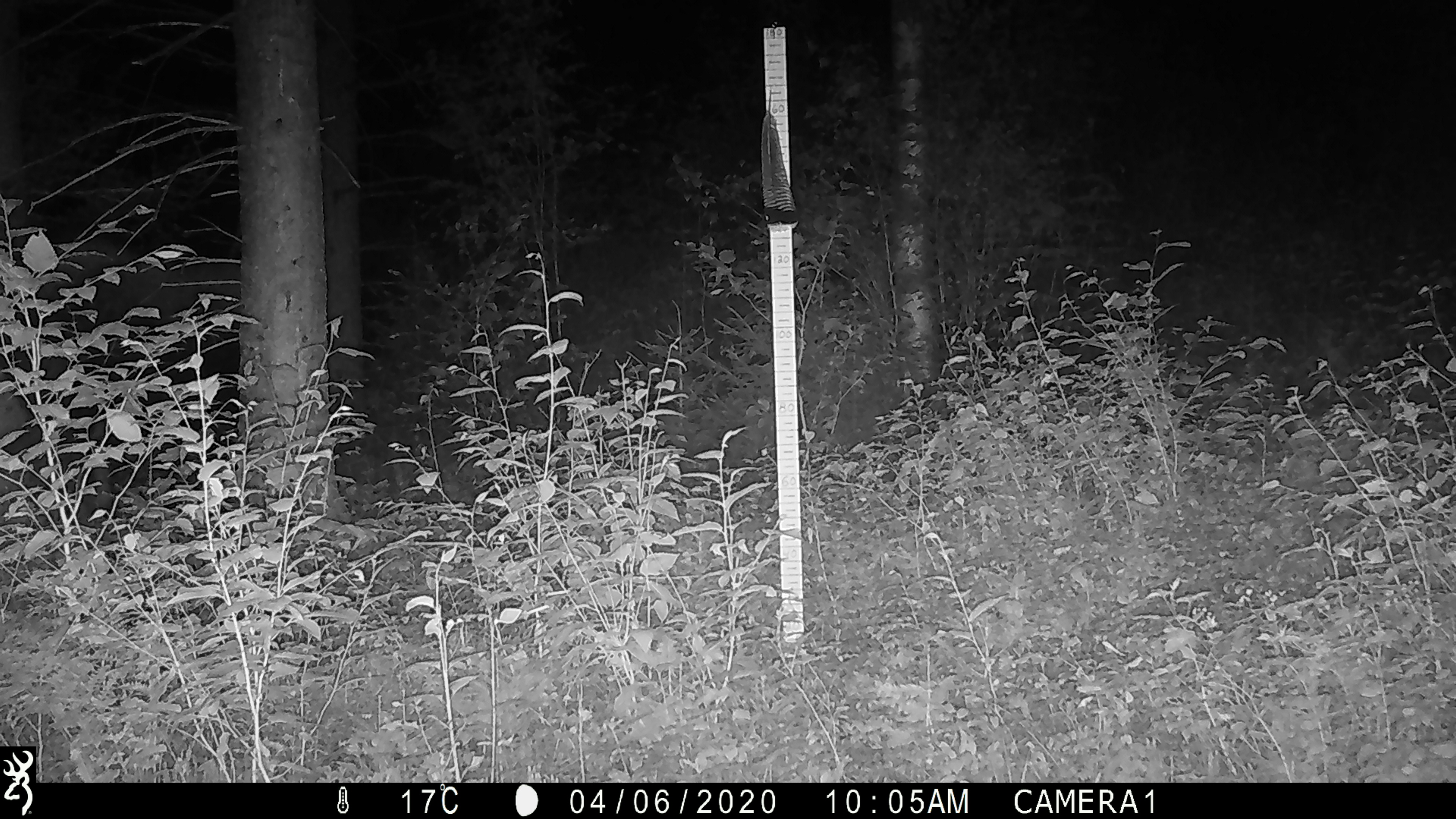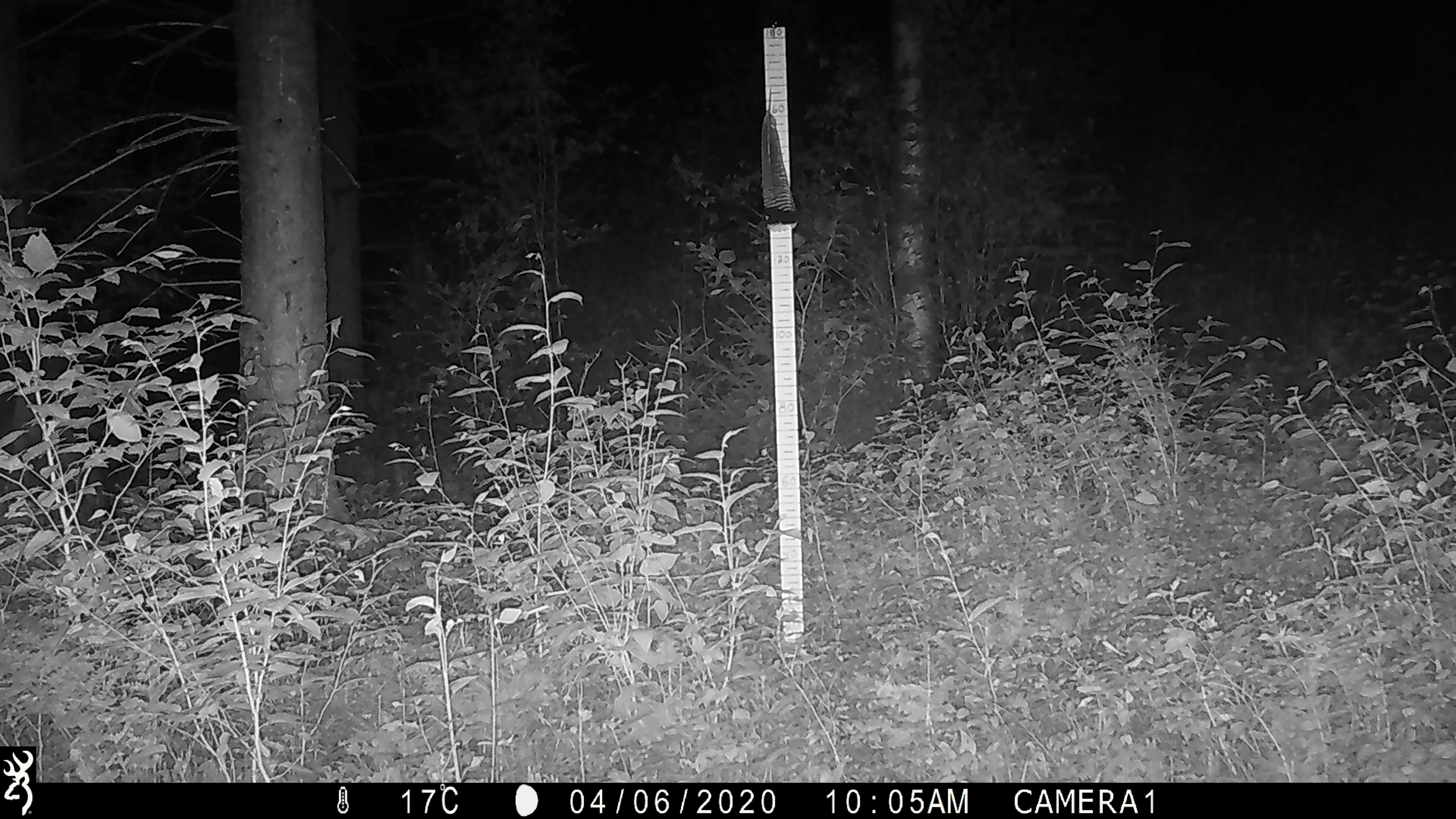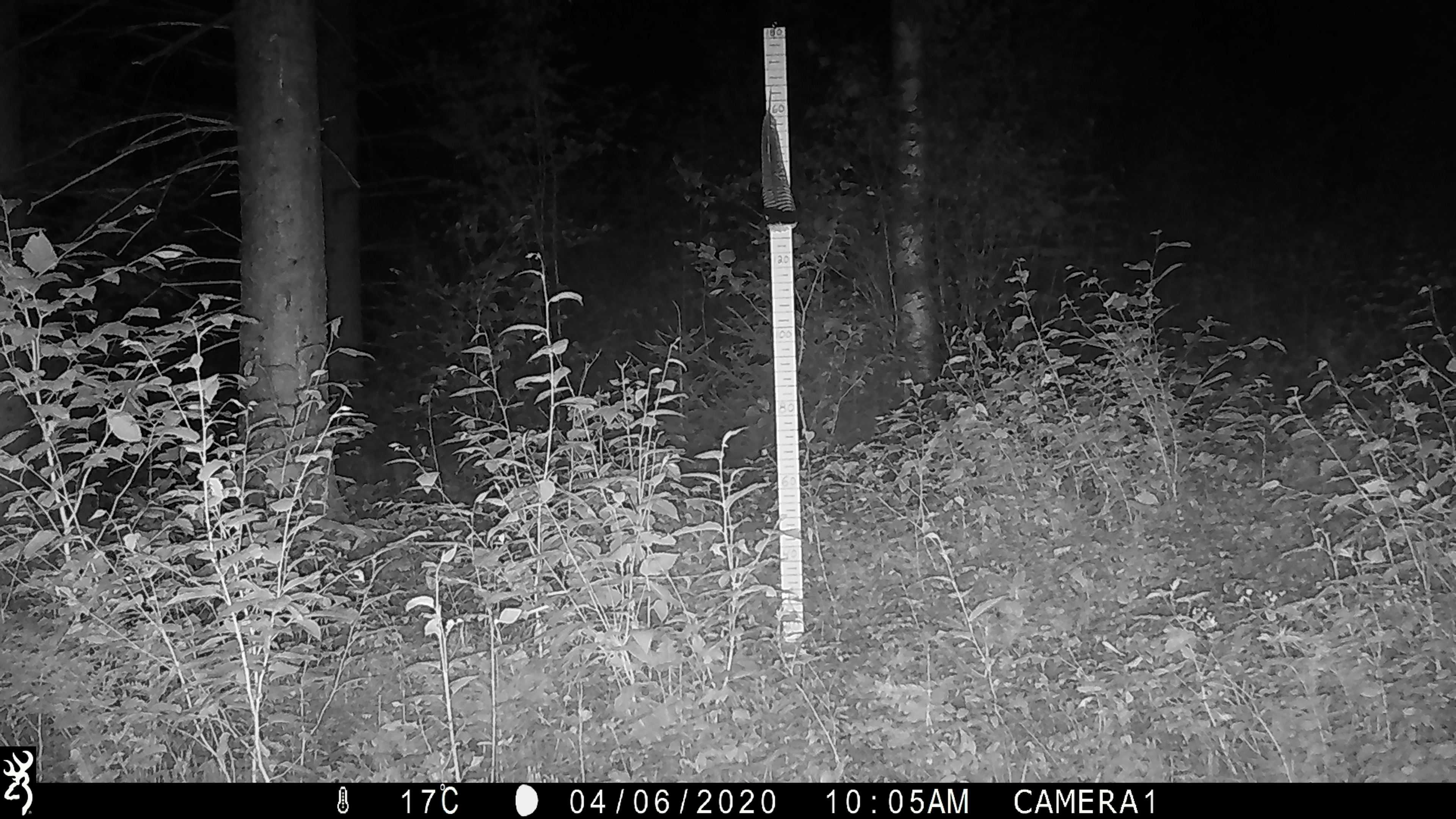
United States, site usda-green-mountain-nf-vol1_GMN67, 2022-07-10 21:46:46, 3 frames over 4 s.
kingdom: Animalia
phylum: Chordata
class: Mammalia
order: Artiodactyla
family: Cervidae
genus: Alces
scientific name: Alces alces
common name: moose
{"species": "moose (Alces alces)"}